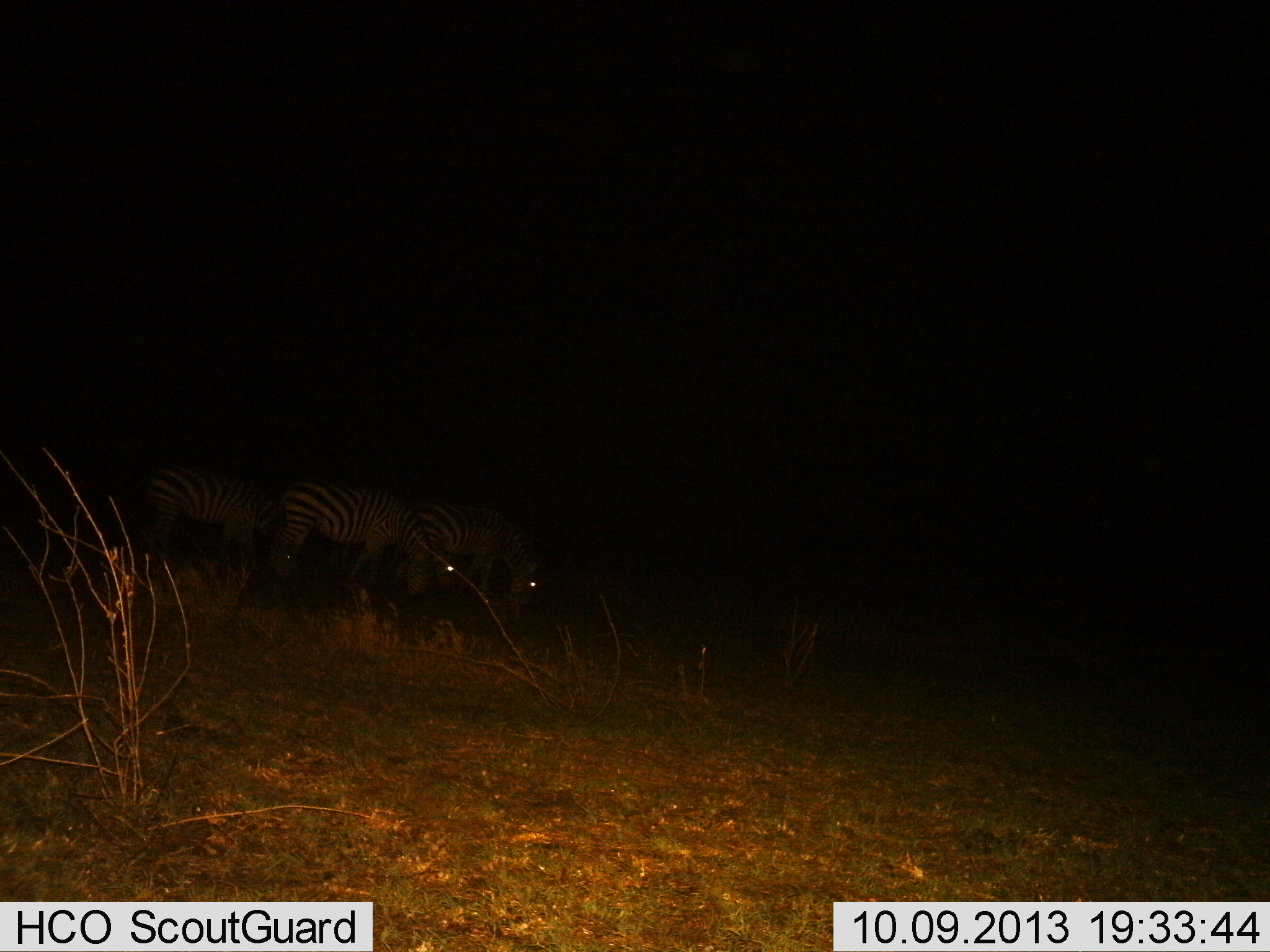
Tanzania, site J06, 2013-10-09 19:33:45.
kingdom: Animalia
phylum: Chordata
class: Mammalia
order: Perissodactyla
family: Equidae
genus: Equus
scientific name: Equus quagga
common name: plains zebra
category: zebra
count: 3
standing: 41%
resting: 3%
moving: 9%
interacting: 6%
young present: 3%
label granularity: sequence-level